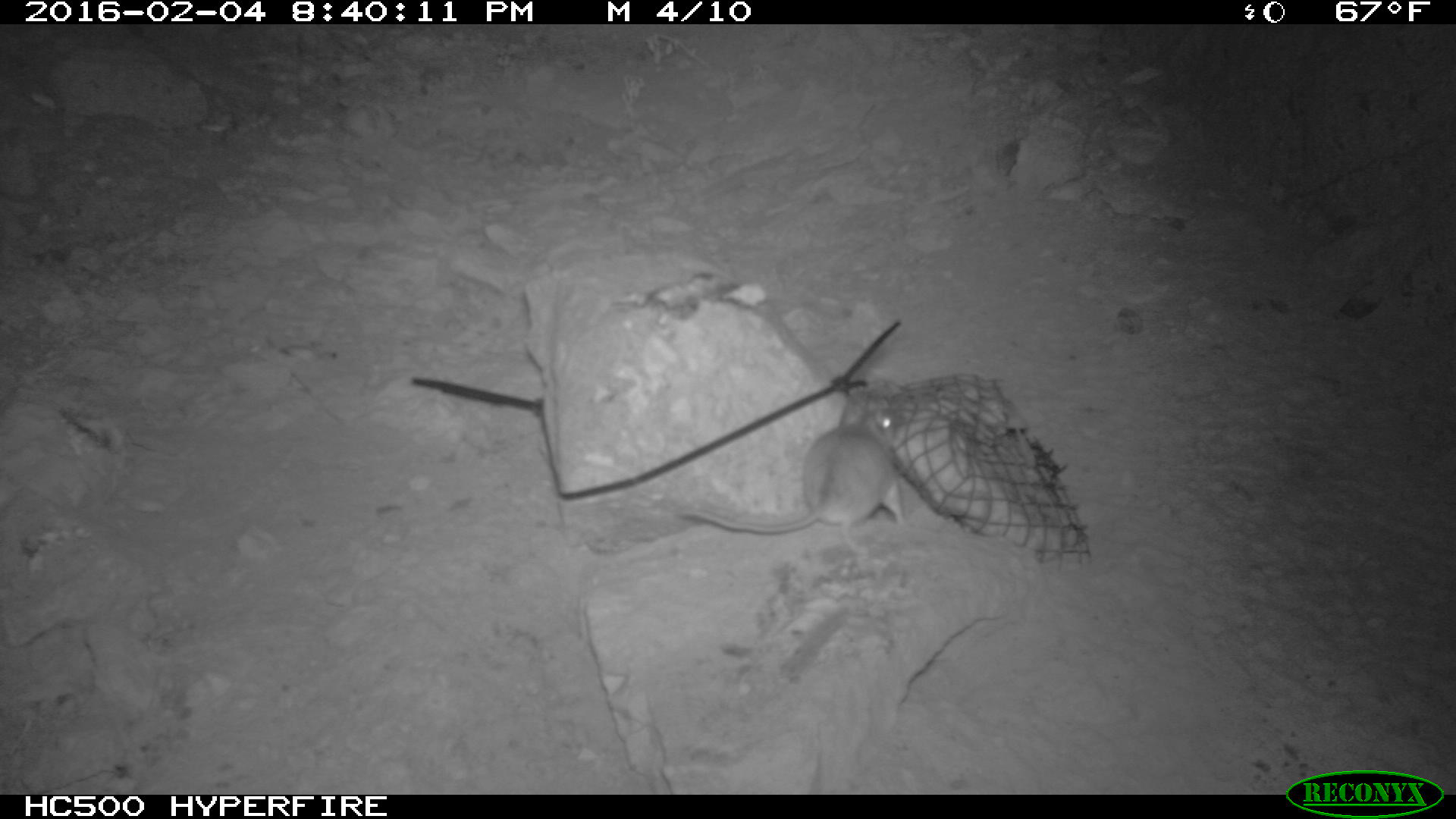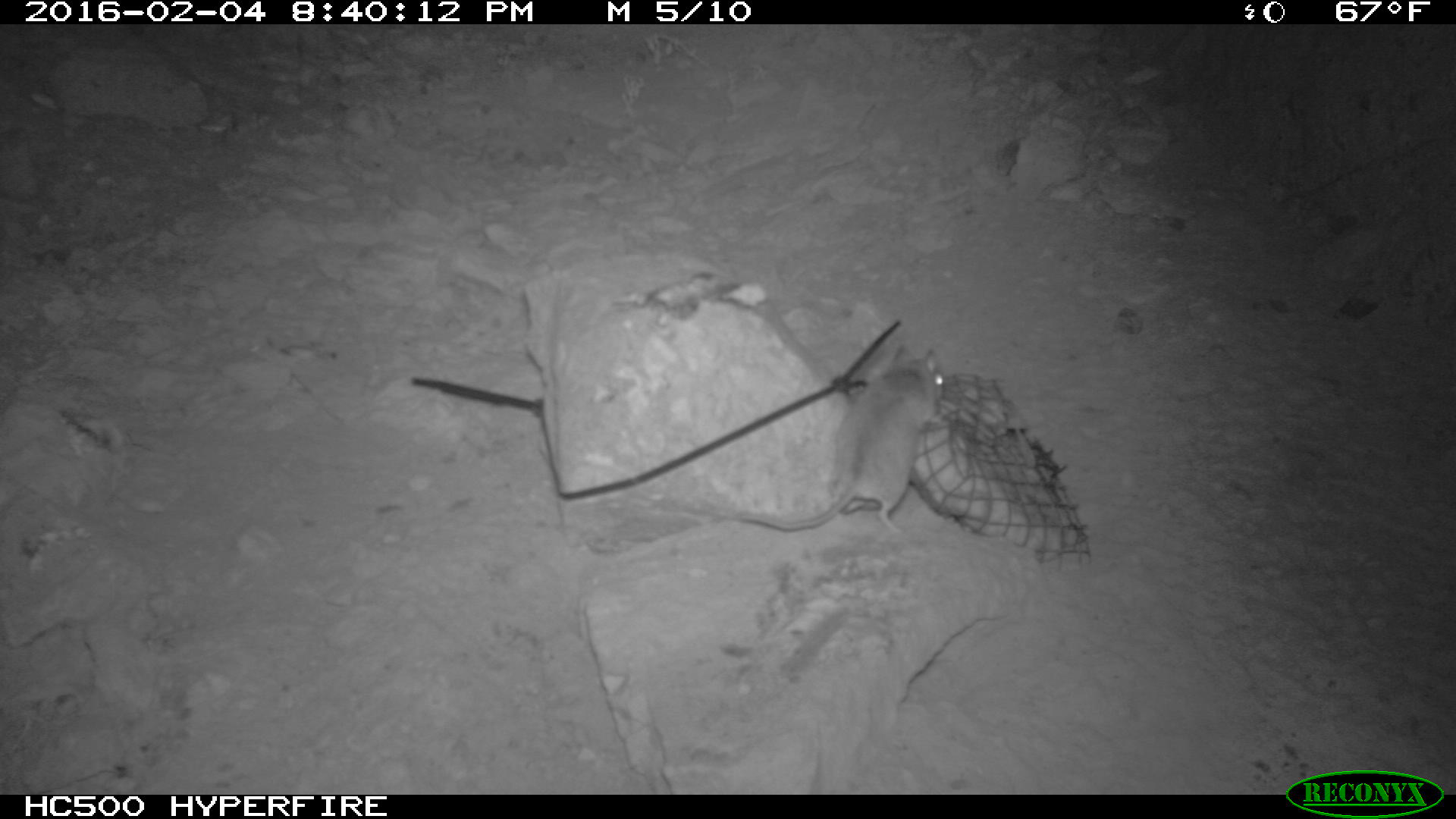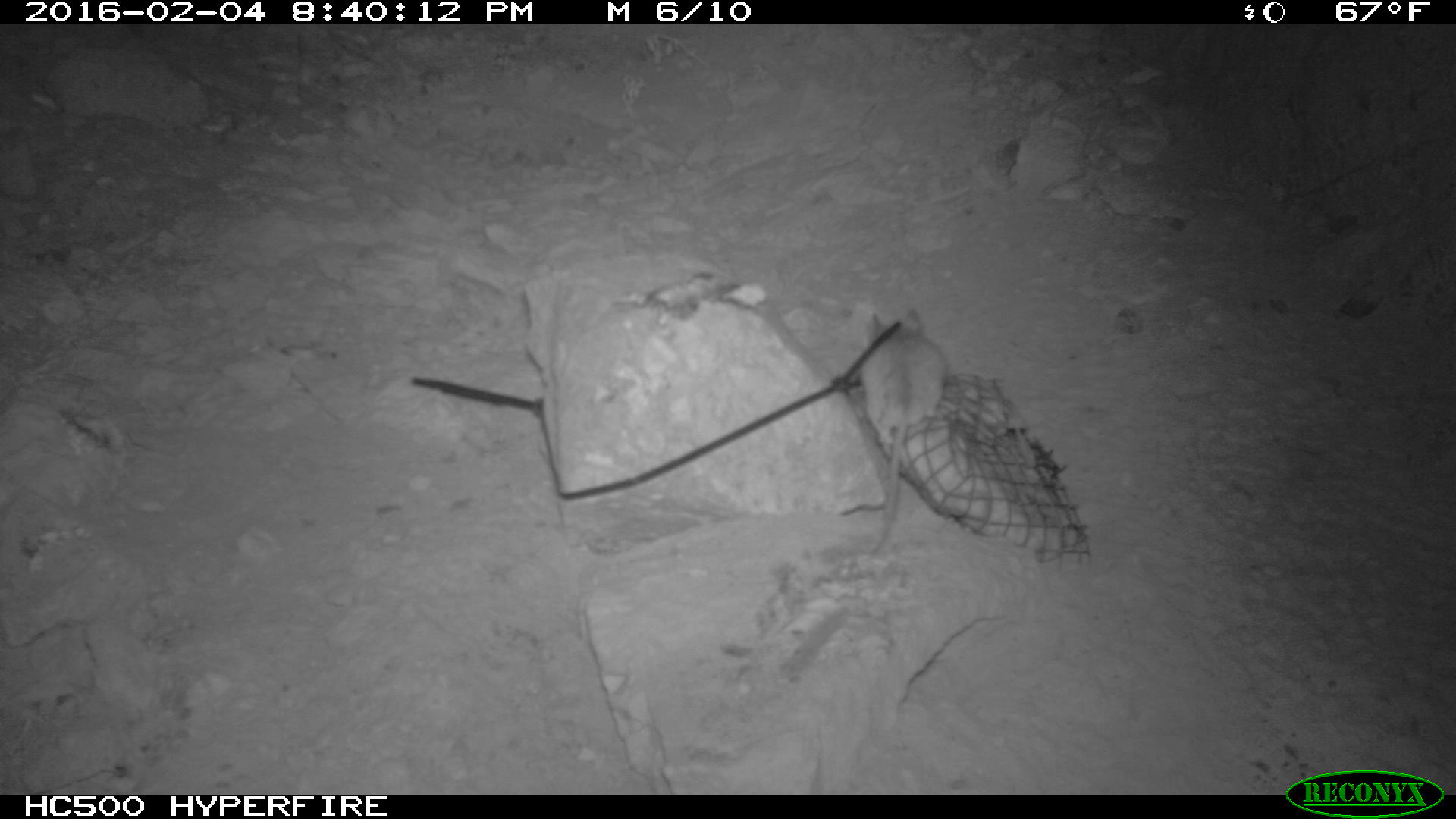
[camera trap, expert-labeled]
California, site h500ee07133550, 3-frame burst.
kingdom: Animalia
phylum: Chordata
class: Mammalia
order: Rodentia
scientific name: Rodentia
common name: rodent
Rodent (Rodentia).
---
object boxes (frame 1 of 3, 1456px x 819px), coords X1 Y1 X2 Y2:
rodent: 677 393 912 558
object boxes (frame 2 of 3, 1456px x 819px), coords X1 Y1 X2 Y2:
rodent: 734 340 950 535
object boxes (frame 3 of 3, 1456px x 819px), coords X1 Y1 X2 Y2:
rodent: 860 299 950 557